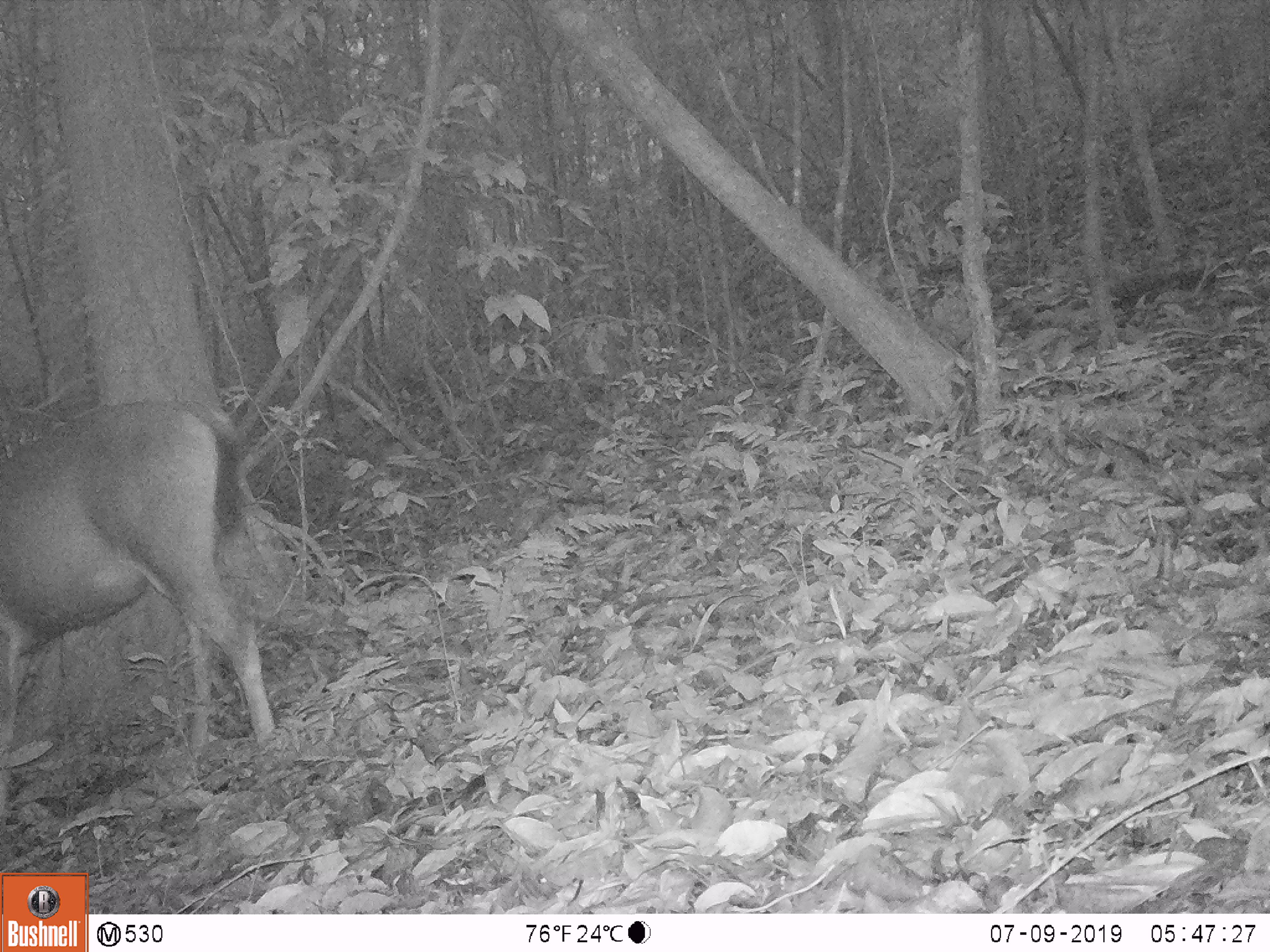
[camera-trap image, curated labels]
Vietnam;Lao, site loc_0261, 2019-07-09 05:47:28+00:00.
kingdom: Animalia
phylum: Chordata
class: Mammalia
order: Artiodactyla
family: Cervidae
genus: Rusa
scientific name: Rusa unicolor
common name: sambar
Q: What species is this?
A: Sambar (Rusa unicolor).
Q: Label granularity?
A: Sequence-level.